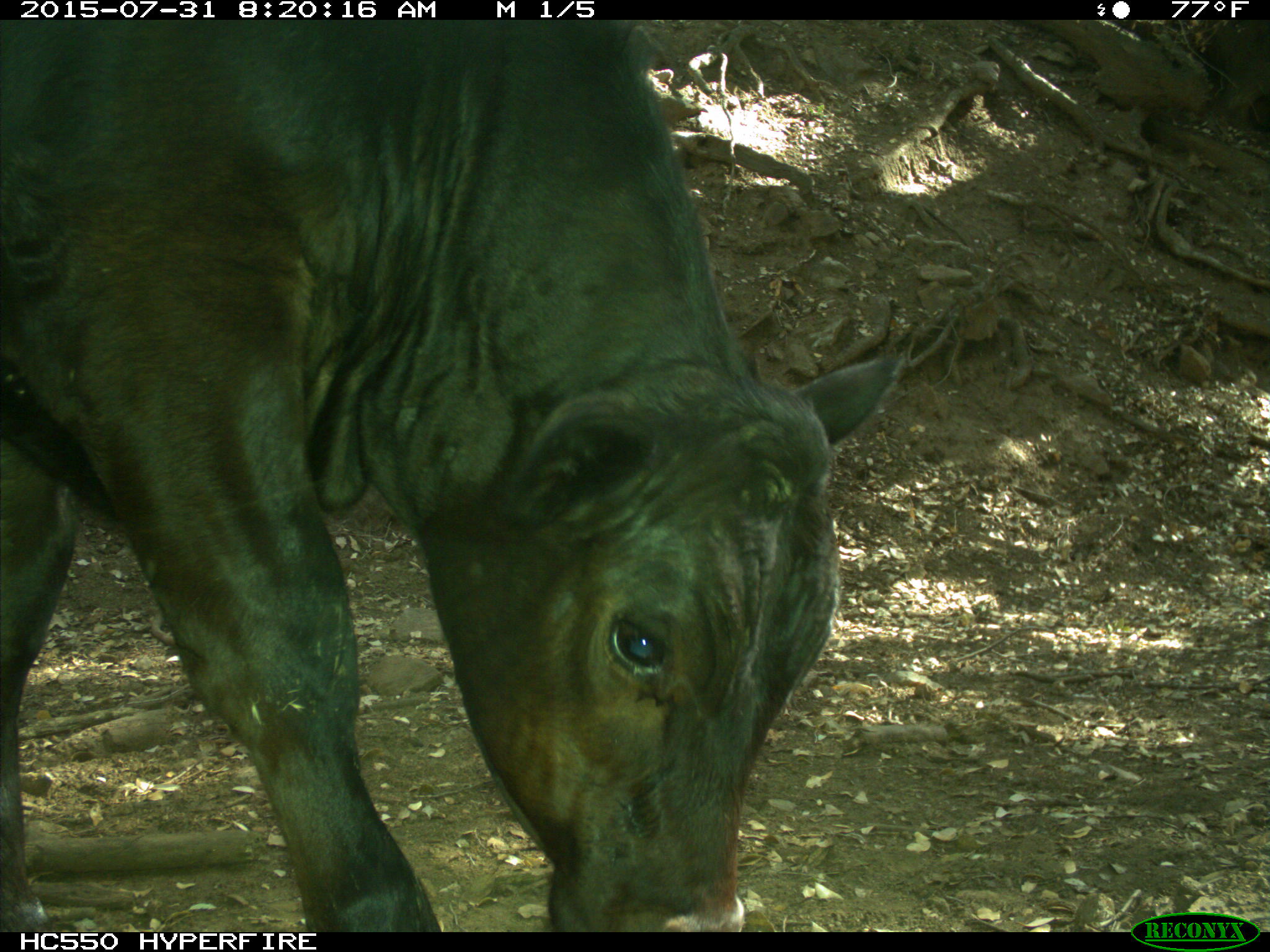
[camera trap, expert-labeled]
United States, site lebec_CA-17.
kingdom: Animalia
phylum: Chordata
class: Mammalia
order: Artiodactyla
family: Bovidae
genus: Bos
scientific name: Bos taurus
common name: domestic cow